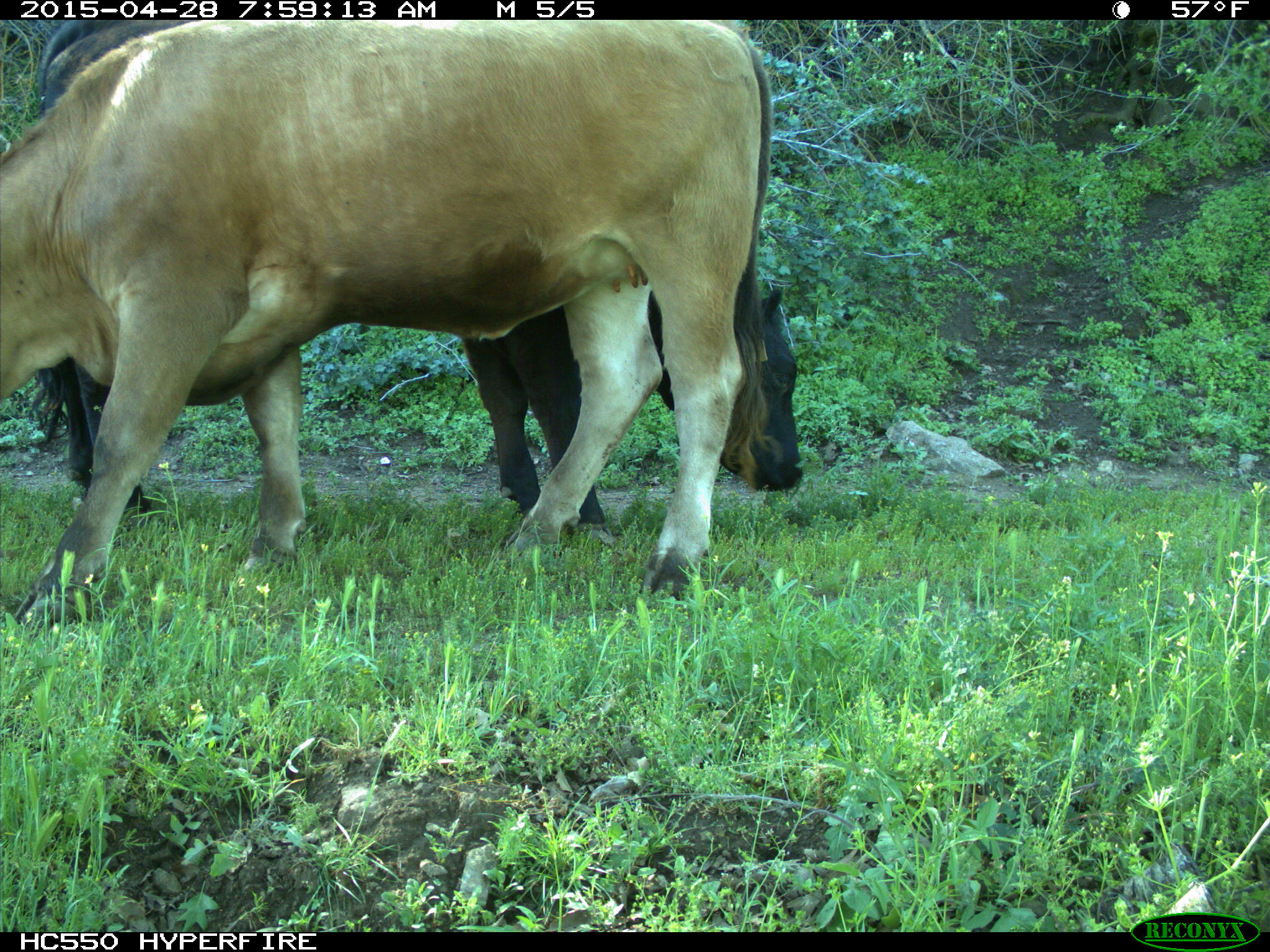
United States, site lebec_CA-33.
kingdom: Animalia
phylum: Chordata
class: Mammalia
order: Artiodactyla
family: Bovidae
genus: Bos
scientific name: Bos taurus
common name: domestic cow